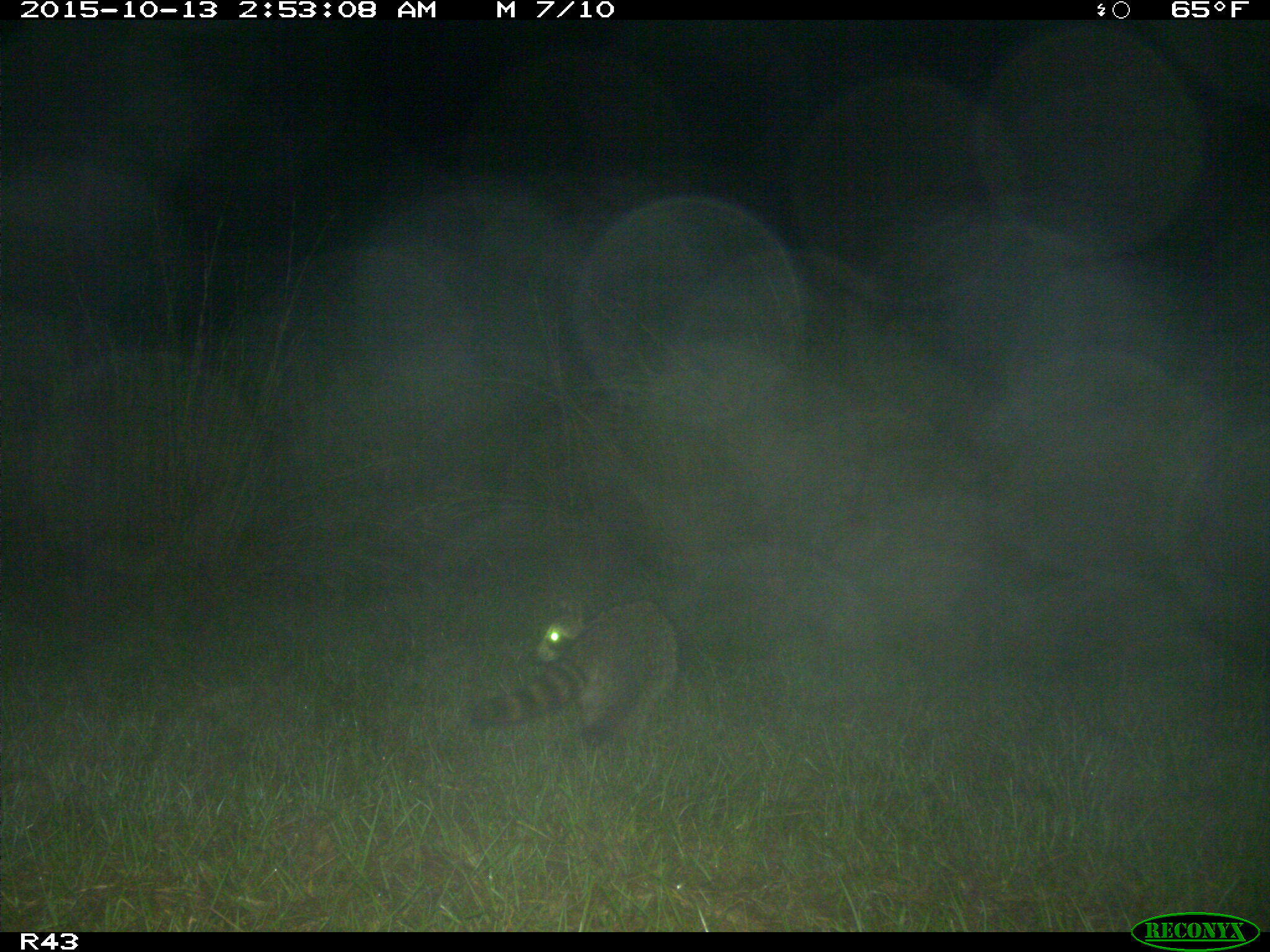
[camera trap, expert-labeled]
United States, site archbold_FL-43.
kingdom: Animalia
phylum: Chordata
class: Mammalia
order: Carnivora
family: Procyonidae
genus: Procyon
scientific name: Procyon lotor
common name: common raccoon